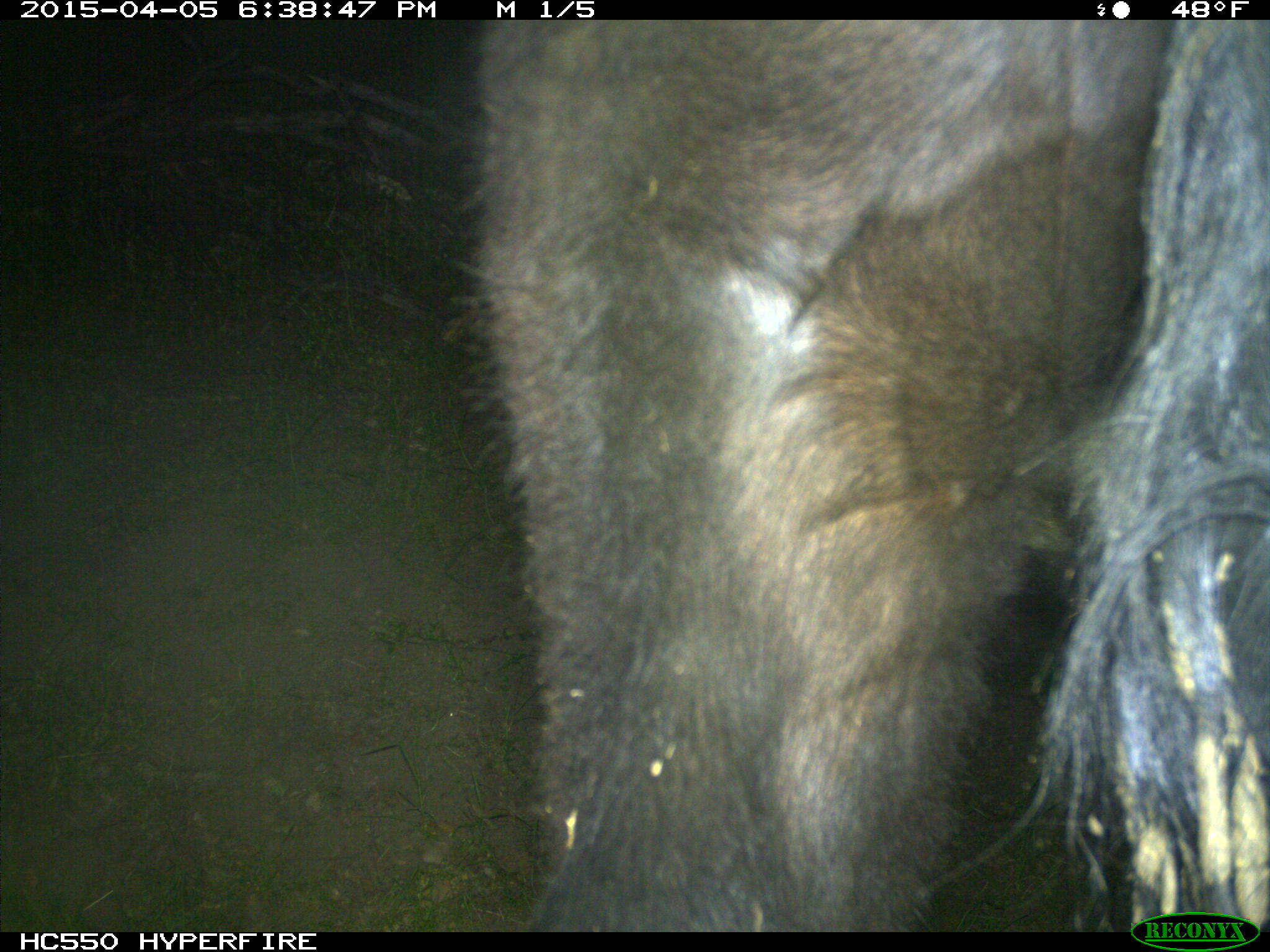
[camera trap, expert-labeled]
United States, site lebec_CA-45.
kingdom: Animalia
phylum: Chordata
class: Mammalia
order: Artiodactyla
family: Bovidae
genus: Bos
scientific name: Bos taurus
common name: domestic cow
Bos taurus (domestic cow).